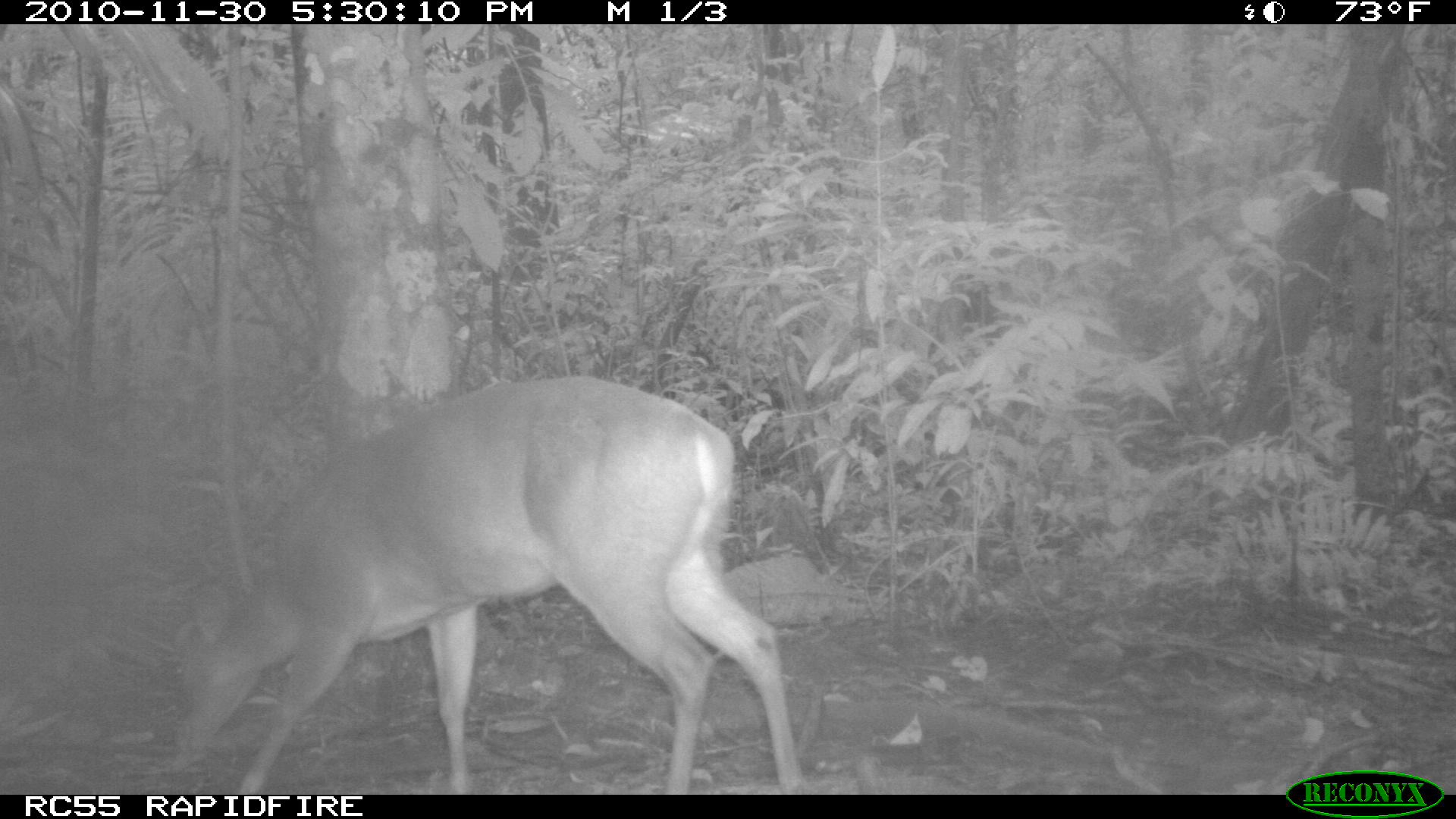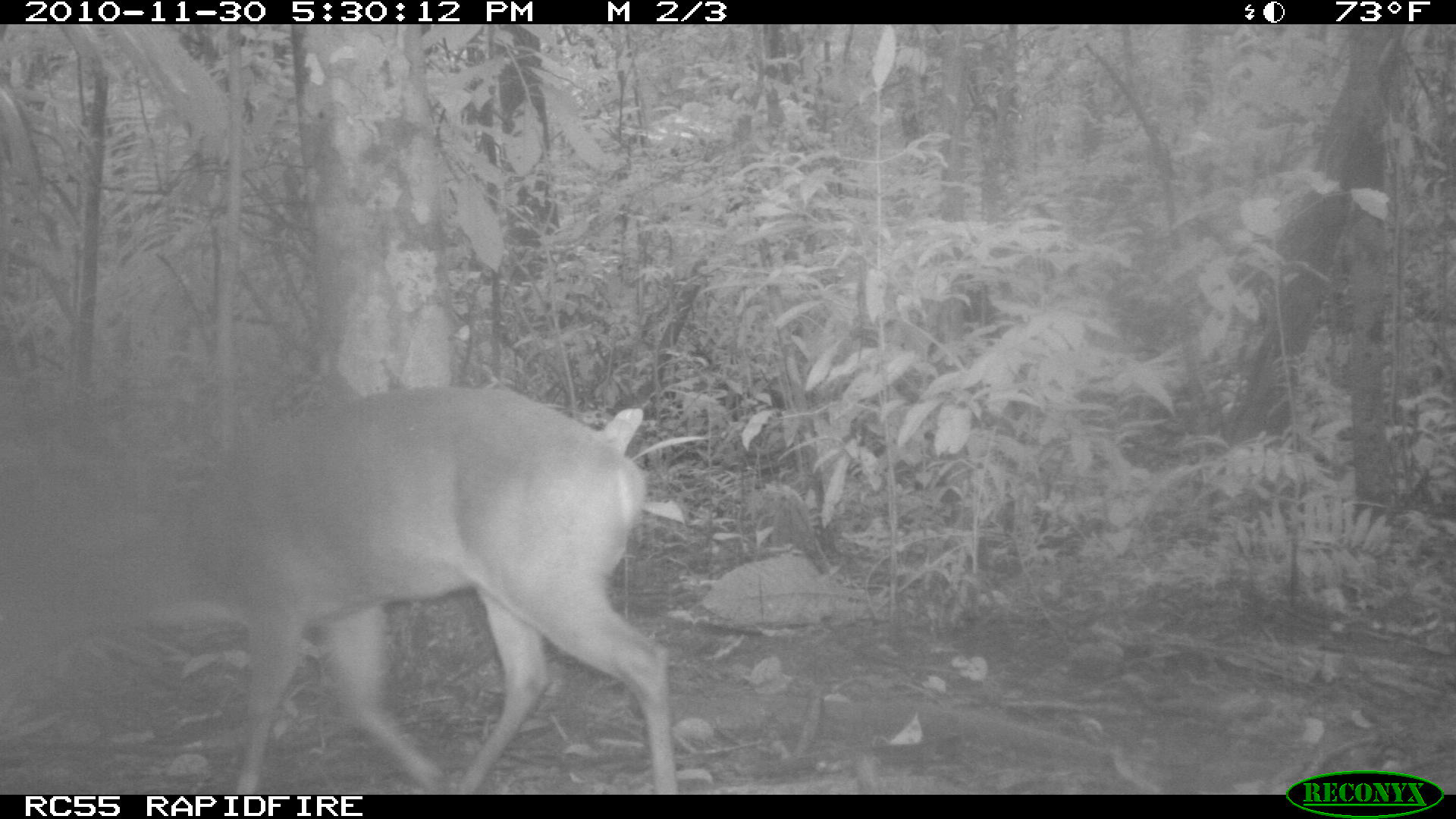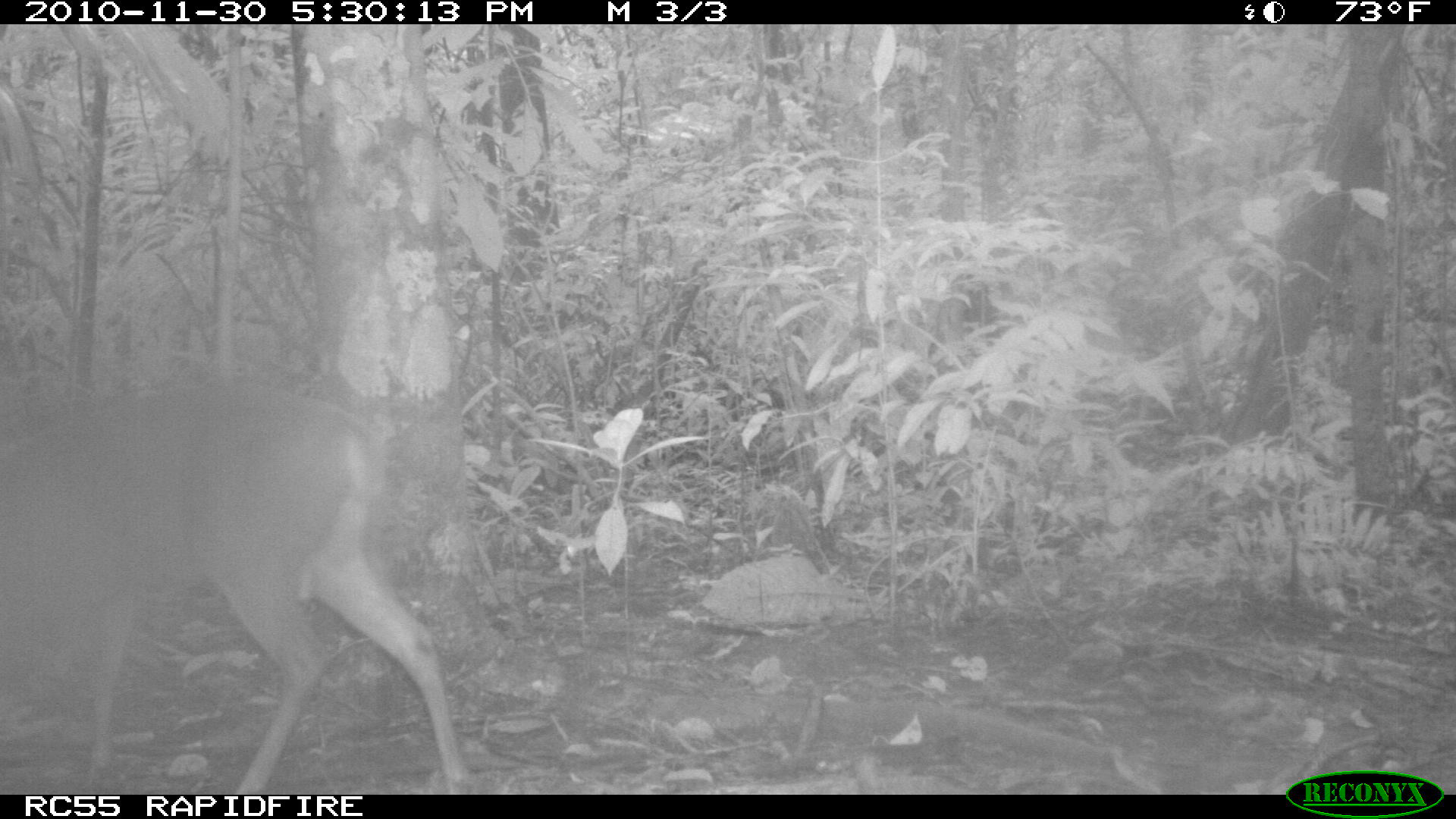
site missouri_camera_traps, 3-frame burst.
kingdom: Animalia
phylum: Chordata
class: Mammalia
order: Artiodactyla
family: Cervidae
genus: Mazama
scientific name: Mazama americana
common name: red brocket deer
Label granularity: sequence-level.